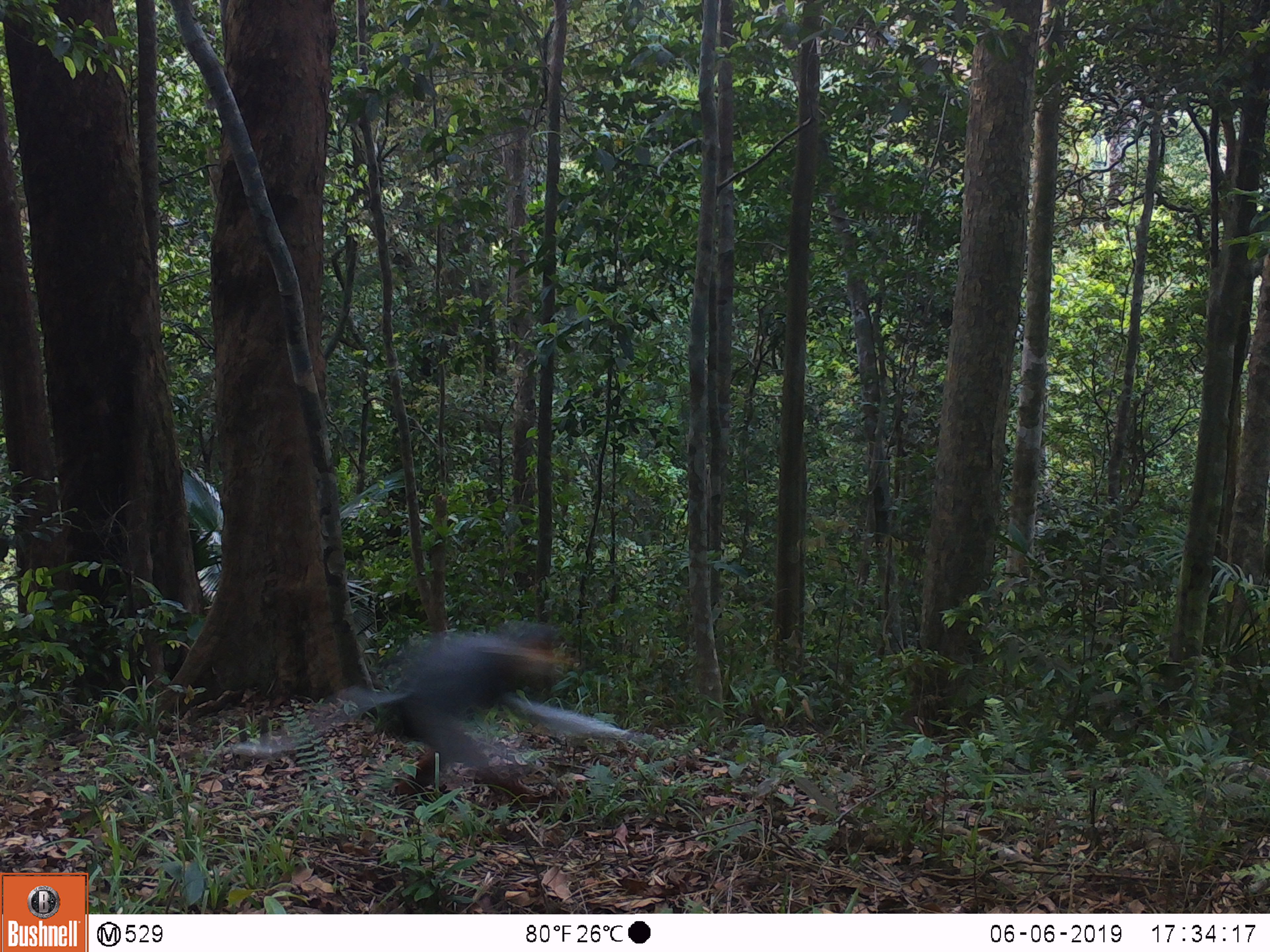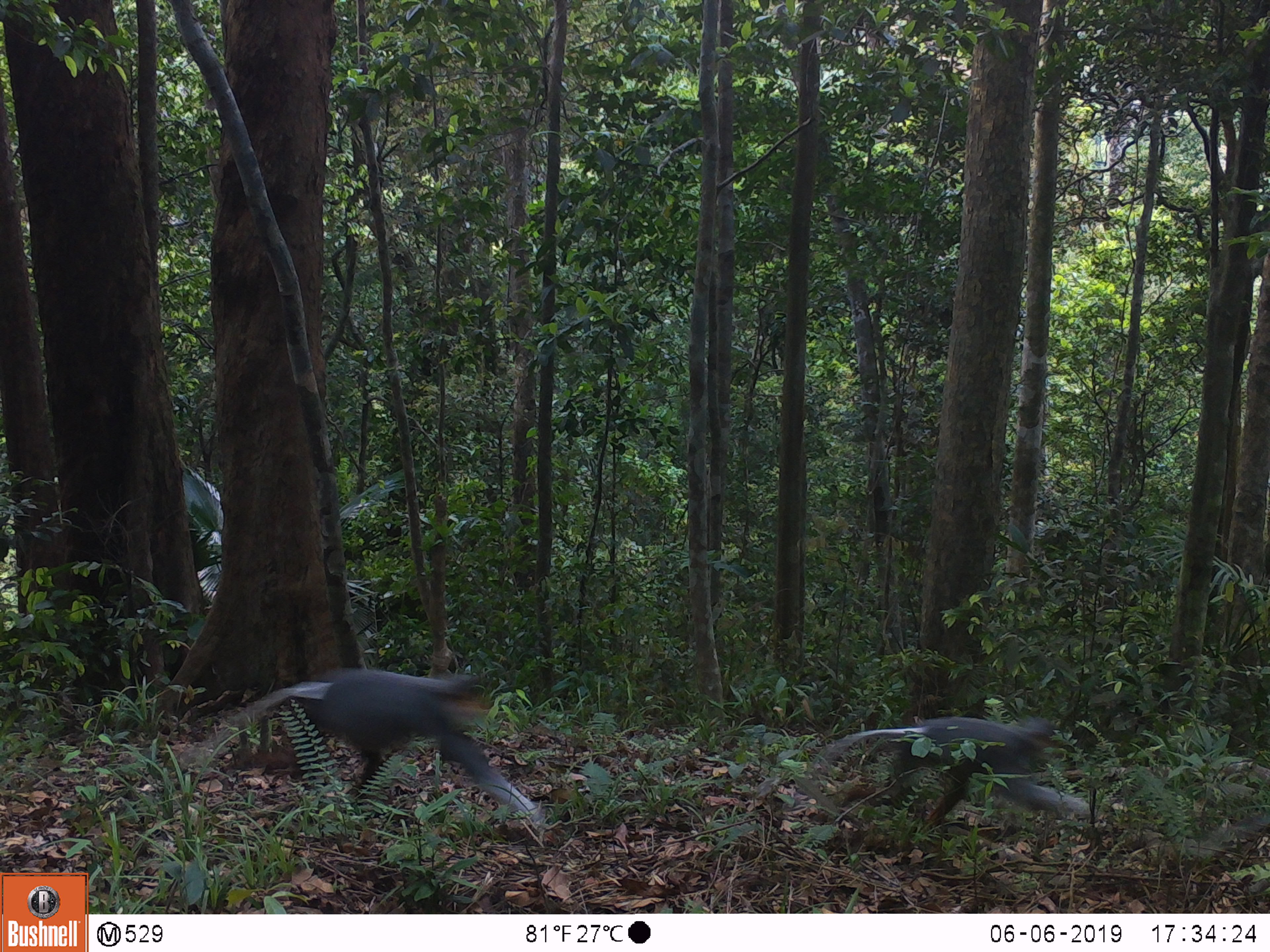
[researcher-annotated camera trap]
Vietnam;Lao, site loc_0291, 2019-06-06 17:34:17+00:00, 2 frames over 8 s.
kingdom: Animalia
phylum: Chordata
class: Mammalia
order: Primates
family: Cercopithecidae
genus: Pygathrix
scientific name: Pygathrix nemaeus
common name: red-shanked douc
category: red shanked douc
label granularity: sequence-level